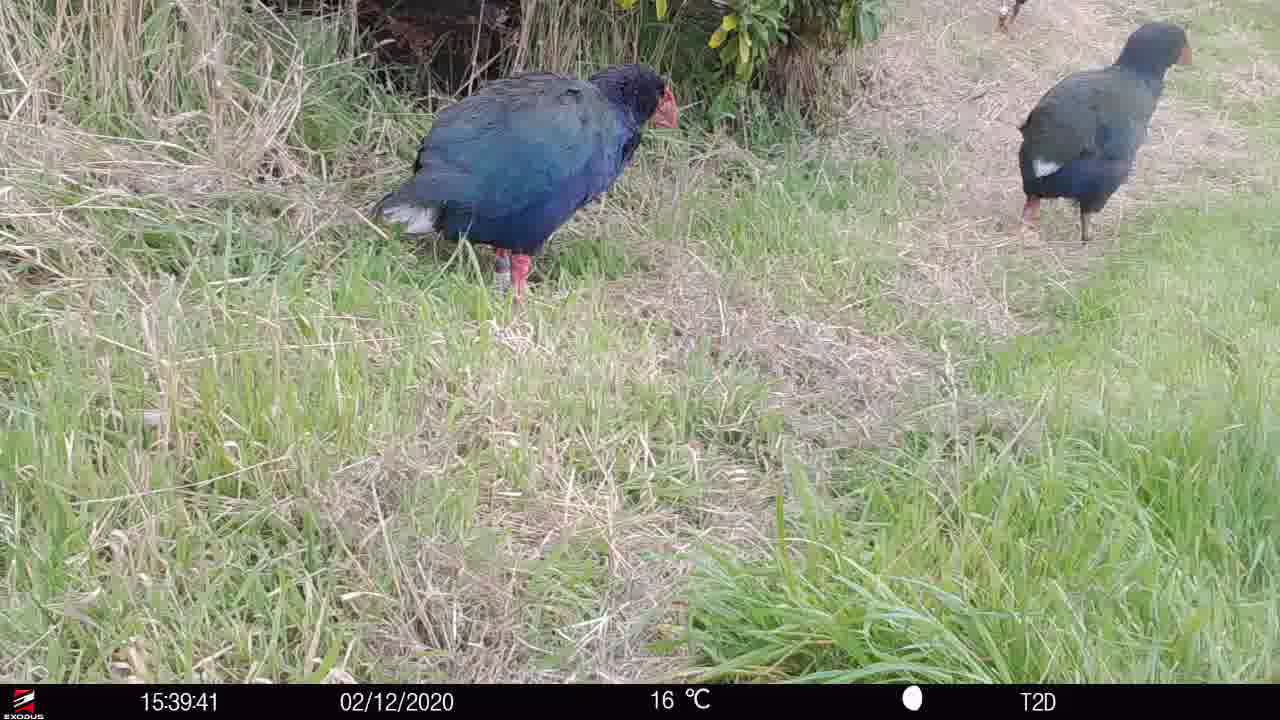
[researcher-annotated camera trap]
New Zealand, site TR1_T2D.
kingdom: Animalia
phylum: Chordata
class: Aves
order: Gruiformes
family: Rallidae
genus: Porphyrio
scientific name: Porphyrio mantelli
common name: takahe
Takahe (Porphyrio mantelli).